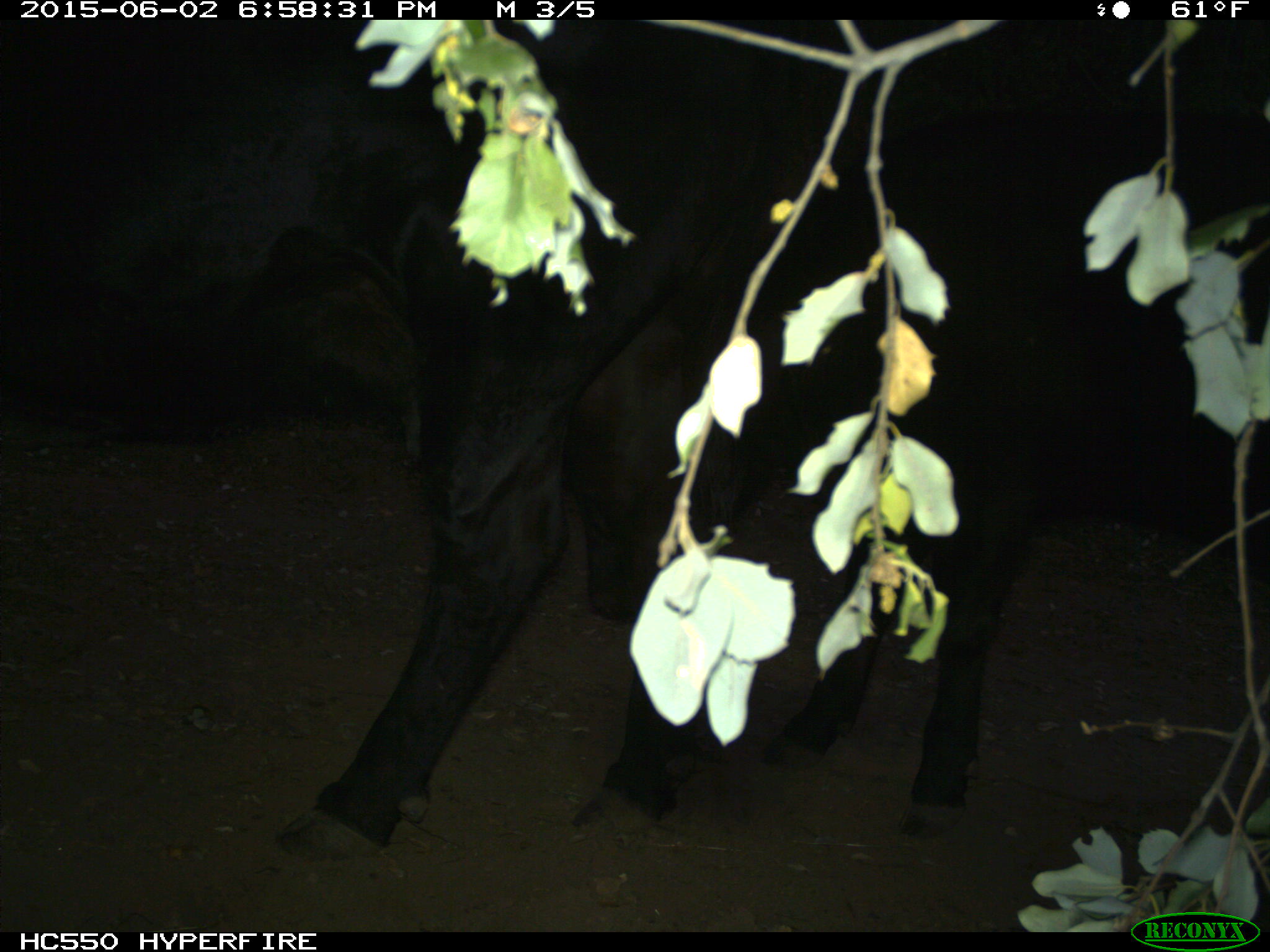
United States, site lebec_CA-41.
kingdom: Animalia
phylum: Chordata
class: Mammalia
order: Artiodactyla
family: Bovidae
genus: Bos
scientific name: Bos taurus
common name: domestic cow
Bos taurus (domestic cow).